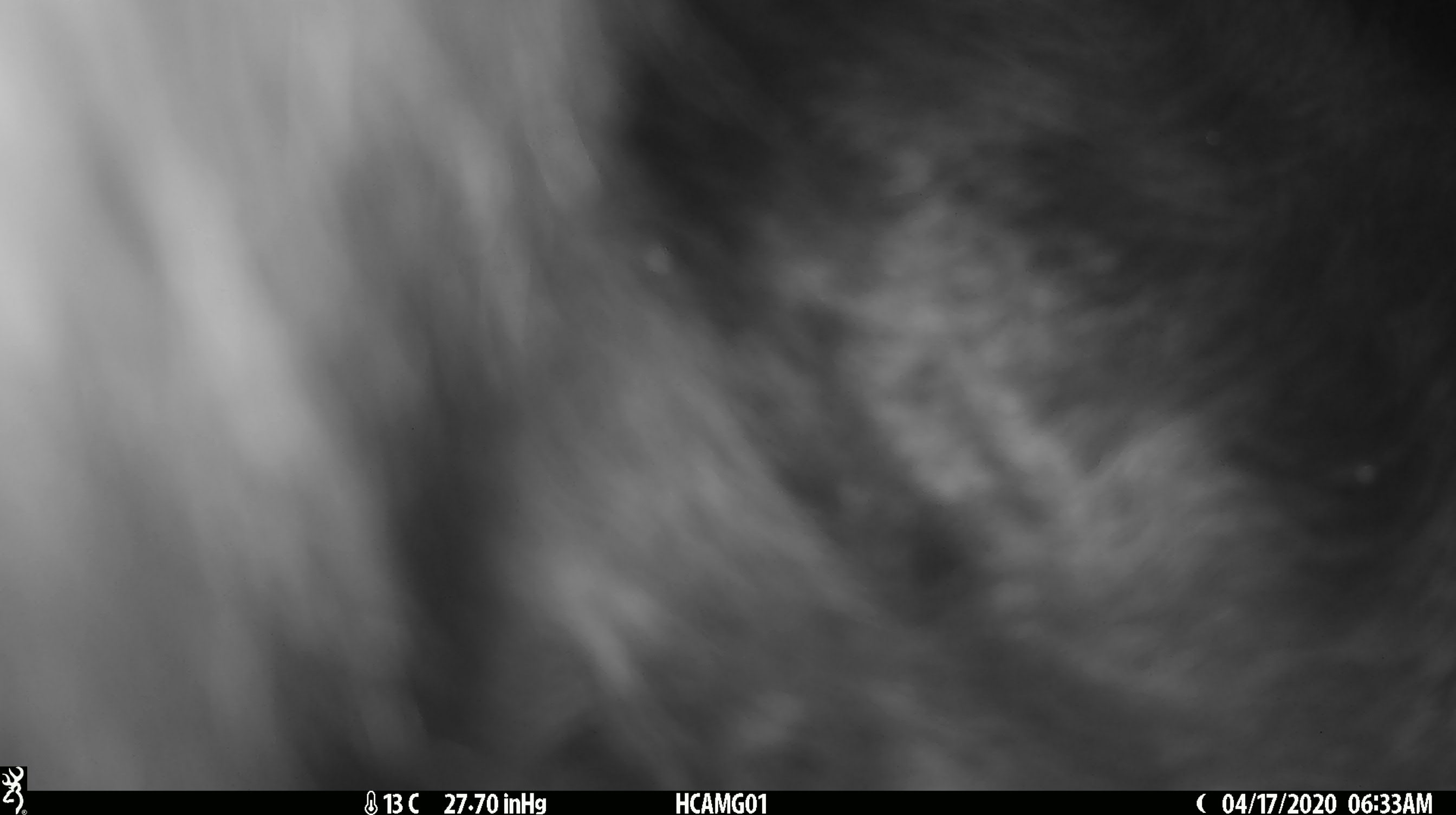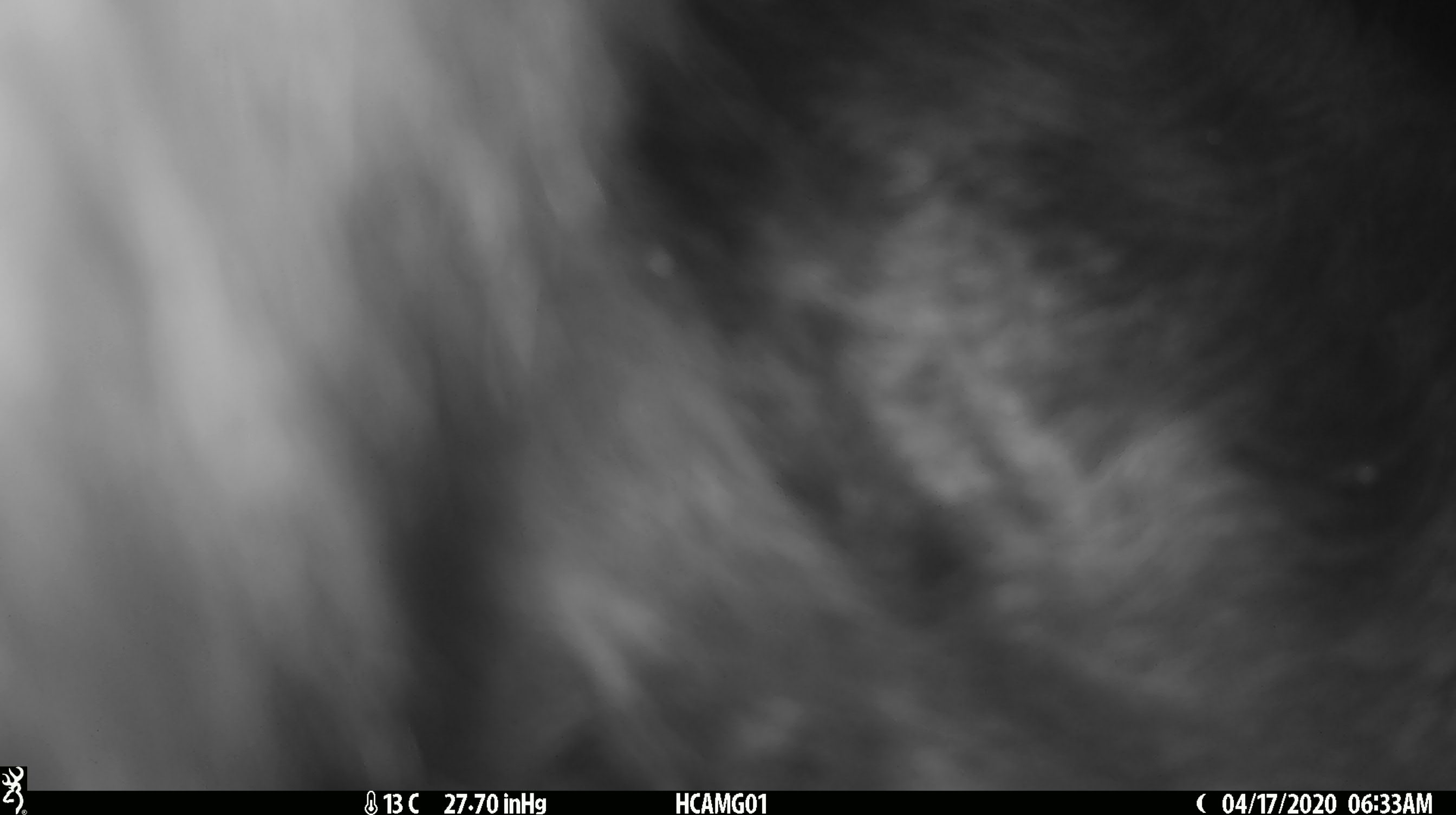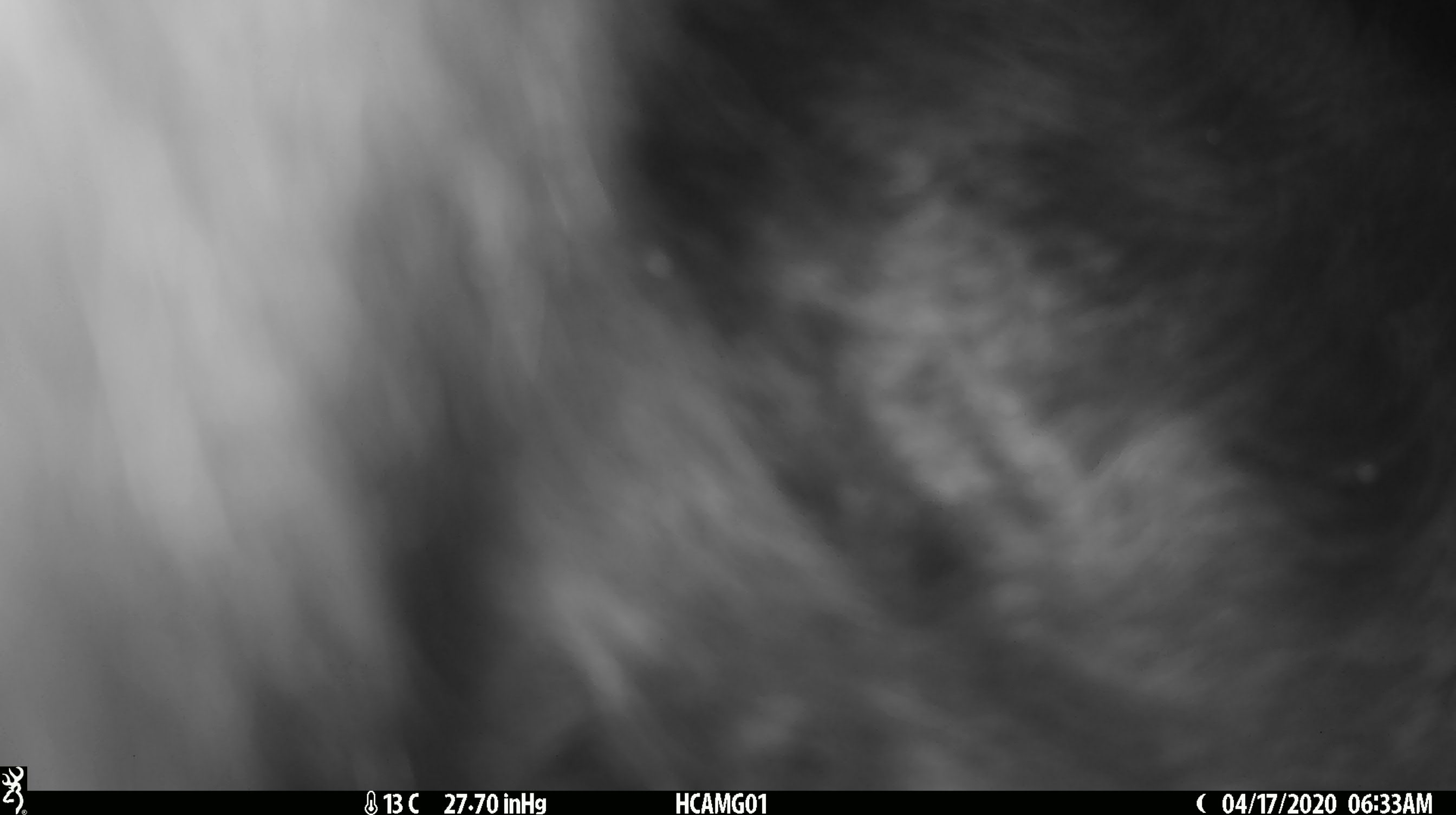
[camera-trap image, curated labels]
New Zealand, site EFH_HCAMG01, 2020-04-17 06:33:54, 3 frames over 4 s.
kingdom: Animalia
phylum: Chordata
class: Mammalia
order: Artiodactyla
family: Bovidae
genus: Bos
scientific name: Bos taurus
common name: domestic cow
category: cow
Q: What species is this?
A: Cow (domestic cow) (Bos taurus).